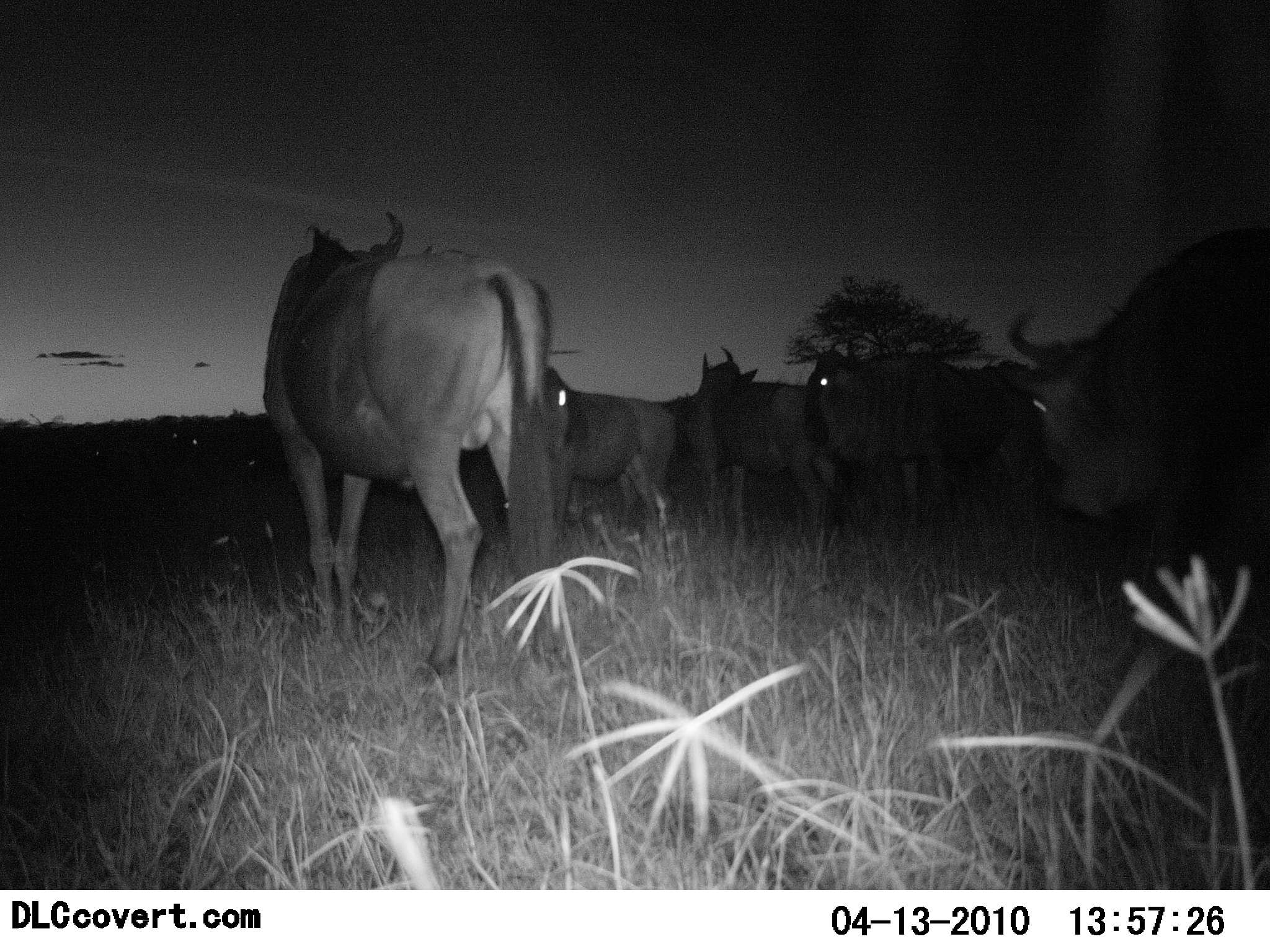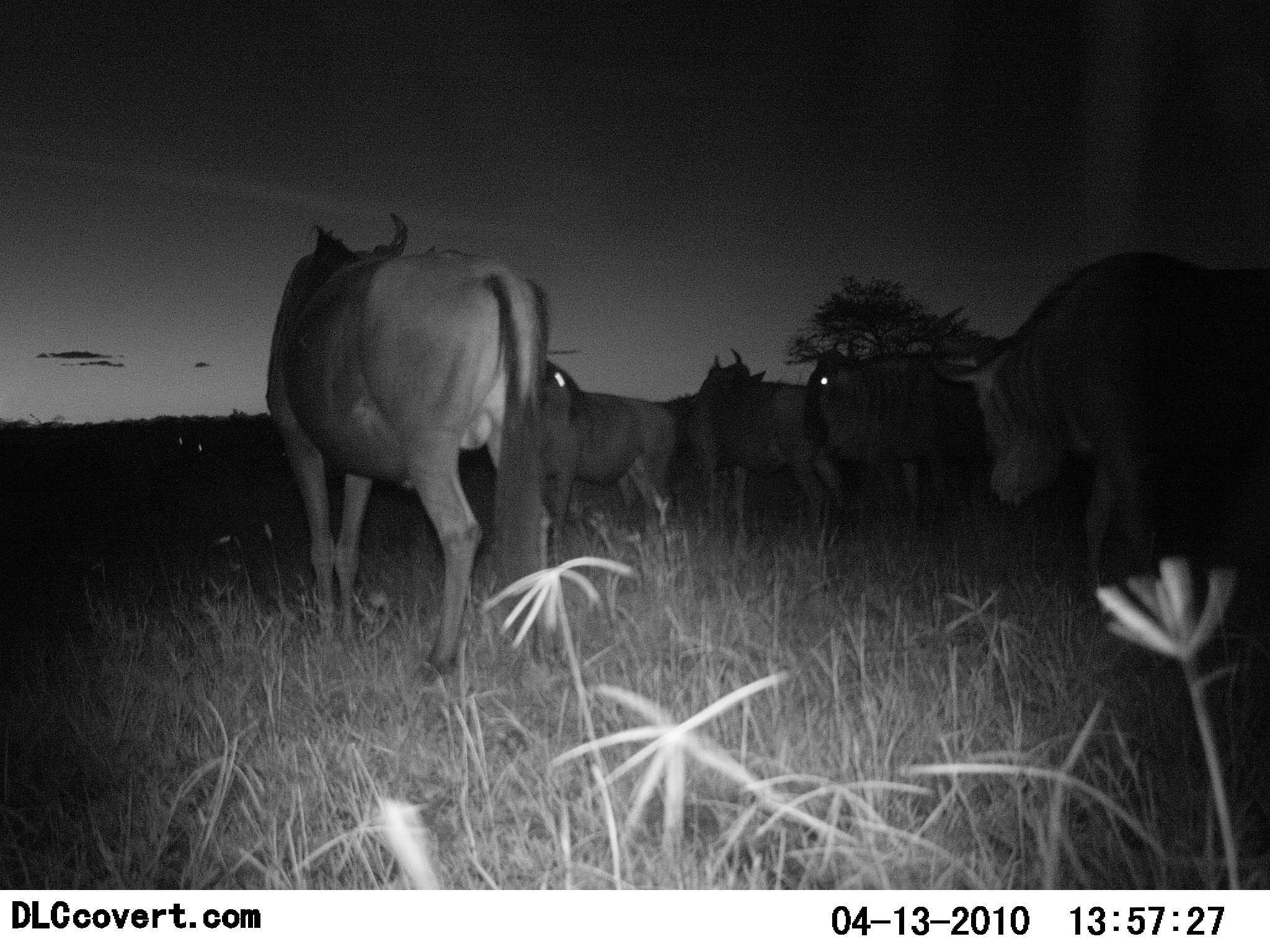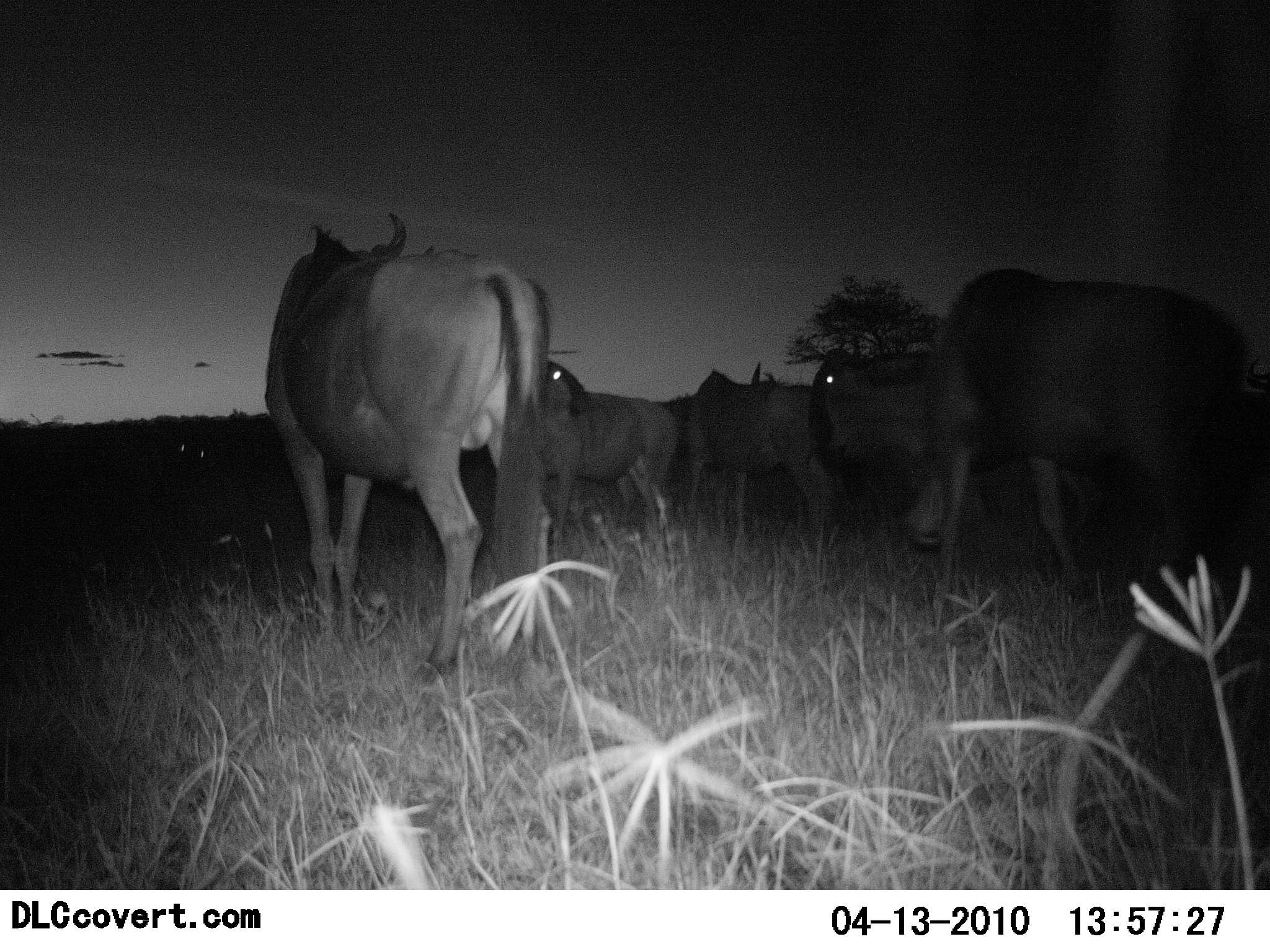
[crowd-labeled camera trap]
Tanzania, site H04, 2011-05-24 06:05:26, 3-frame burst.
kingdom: Animalia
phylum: Chordata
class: Mammalia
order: Artiodactyla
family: Bovidae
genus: Connochaetes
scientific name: Connochaetes taurinus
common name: blue wildebeest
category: wildebeest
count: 5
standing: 100%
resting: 10%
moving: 30%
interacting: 20%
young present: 0%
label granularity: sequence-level